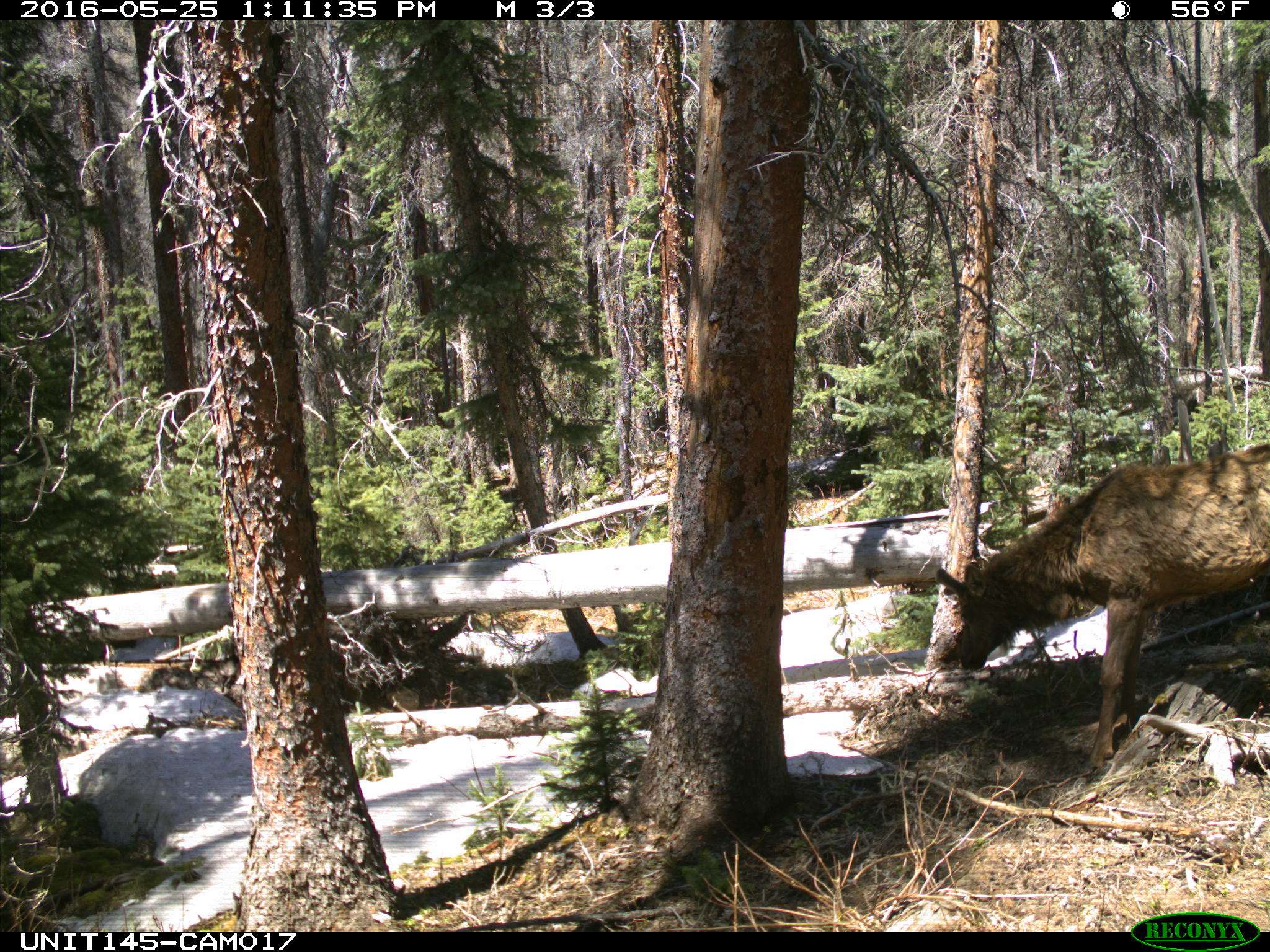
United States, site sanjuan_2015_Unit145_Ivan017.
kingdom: Animalia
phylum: Chordata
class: Mammalia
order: Artiodactyla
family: Cervidae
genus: Cervus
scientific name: Cervus elaphus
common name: red deer